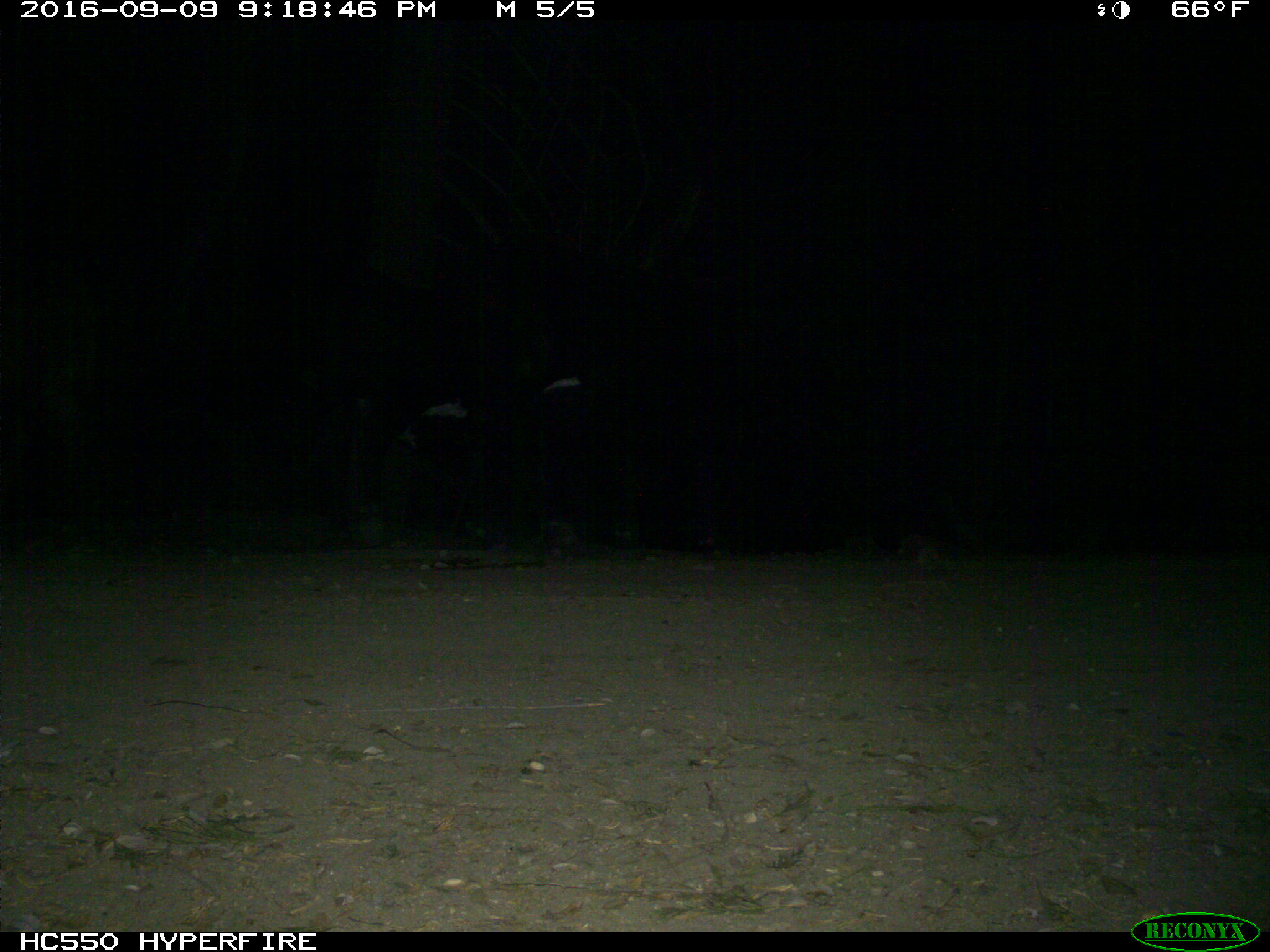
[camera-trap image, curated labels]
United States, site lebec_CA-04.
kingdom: Animalia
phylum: Chordata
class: Mammalia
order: Artiodactyla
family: Bovidae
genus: Bos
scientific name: Bos taurus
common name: domestic cow